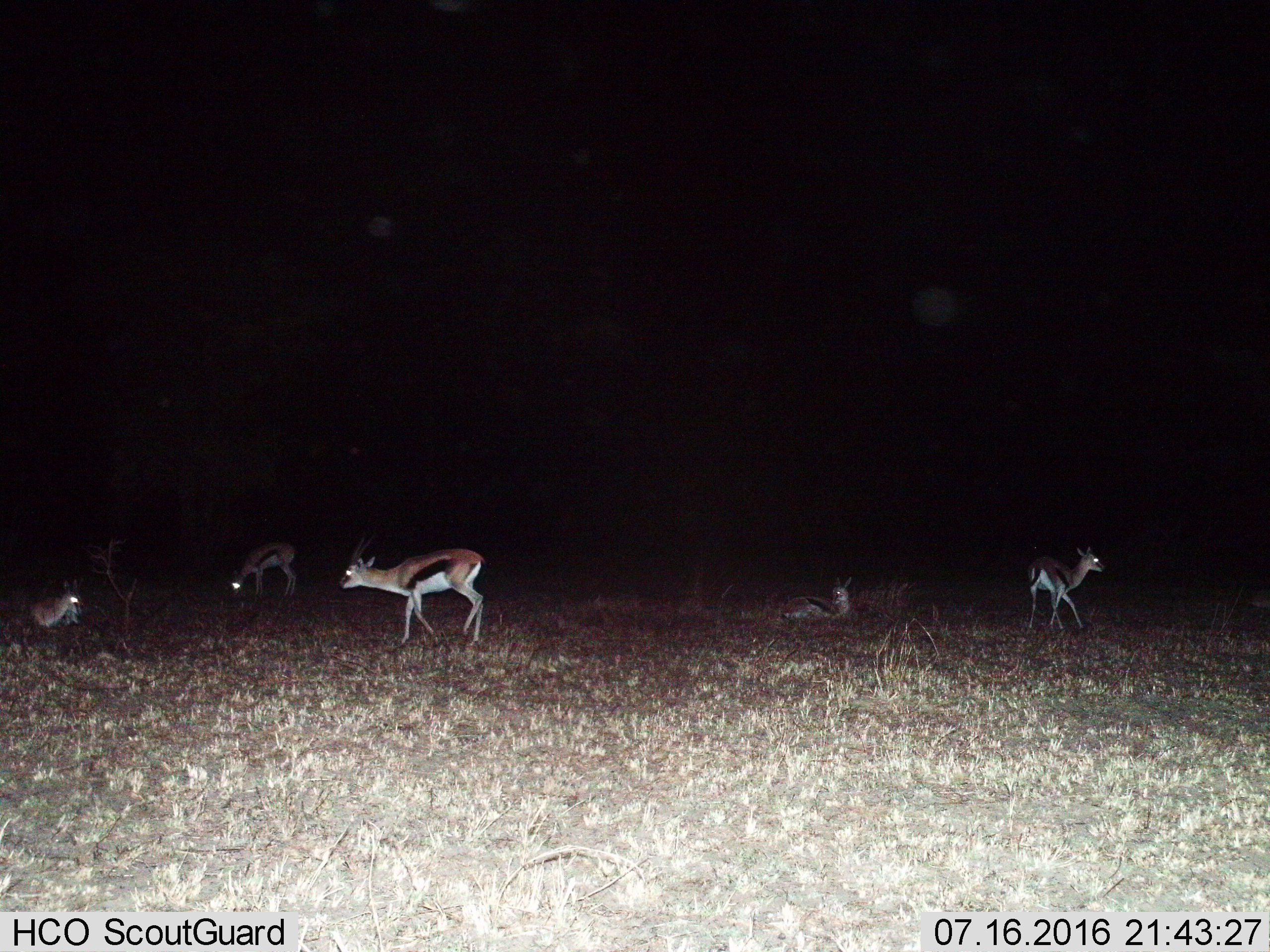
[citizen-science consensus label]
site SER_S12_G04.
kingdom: Animalia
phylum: Chordata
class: Mammalia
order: Artiodactyla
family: Bovidae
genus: Eudorcas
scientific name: Eudorcas thomsonii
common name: thomson's gazelle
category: gazellethomsons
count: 5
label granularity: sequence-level